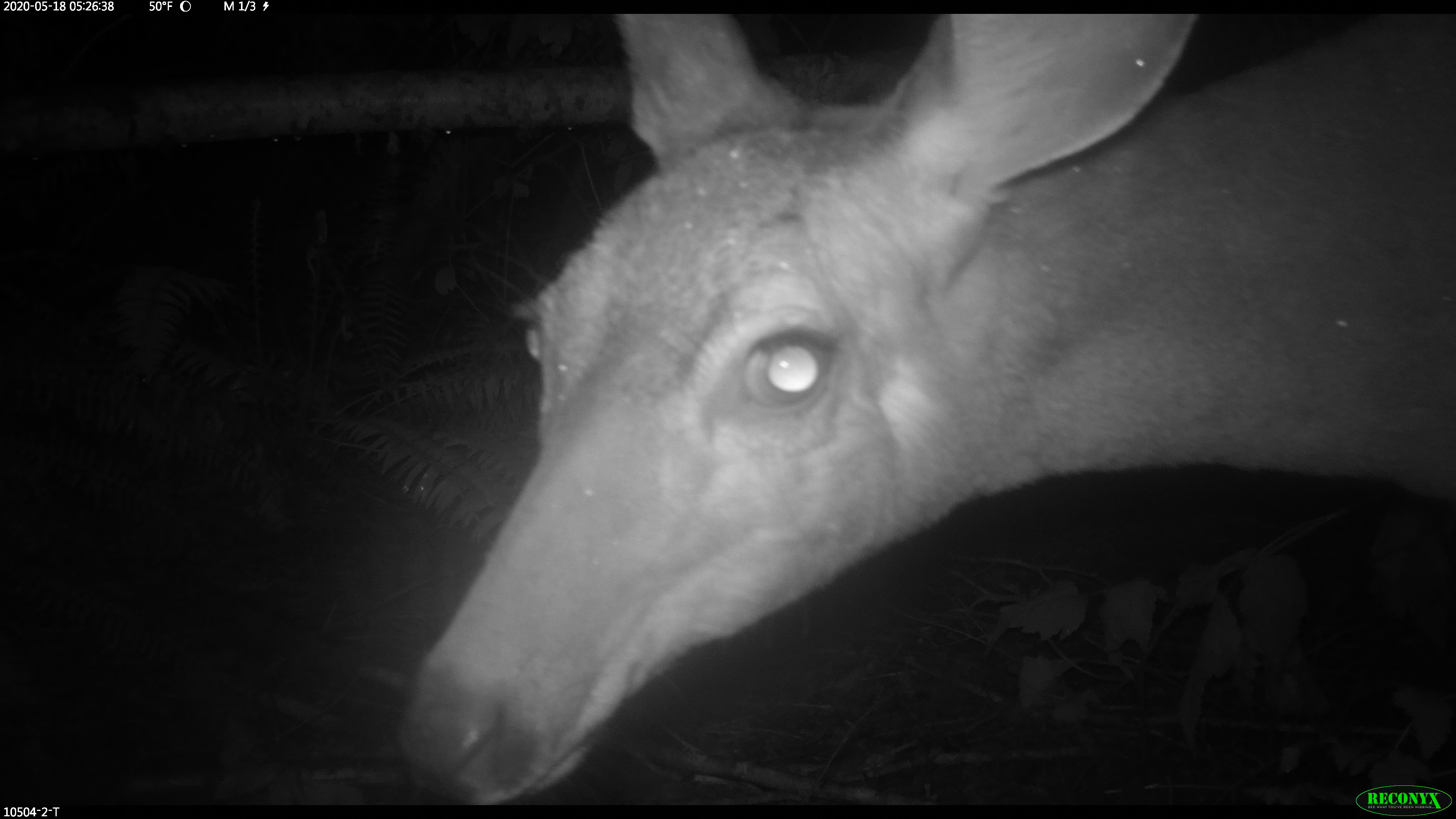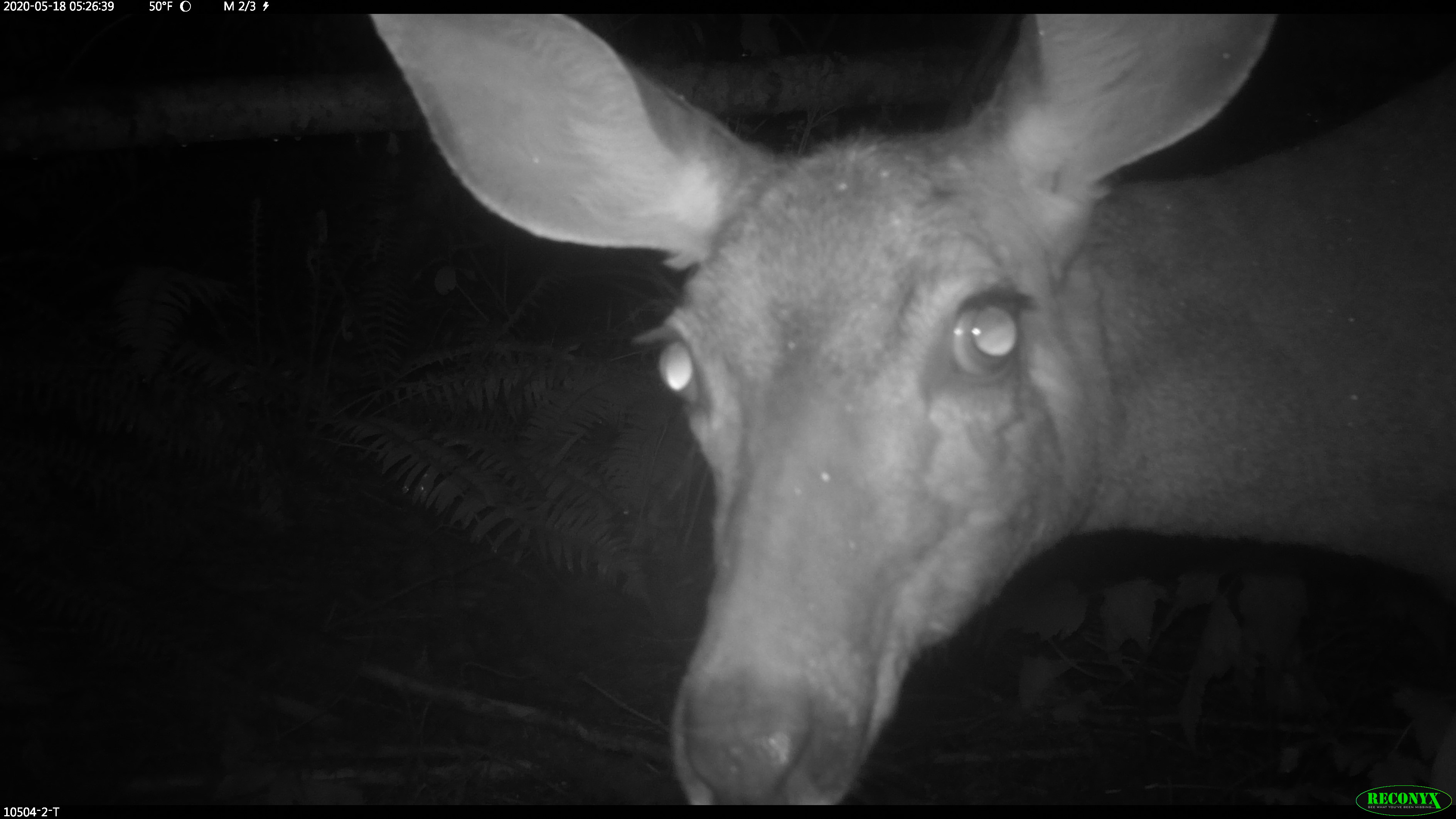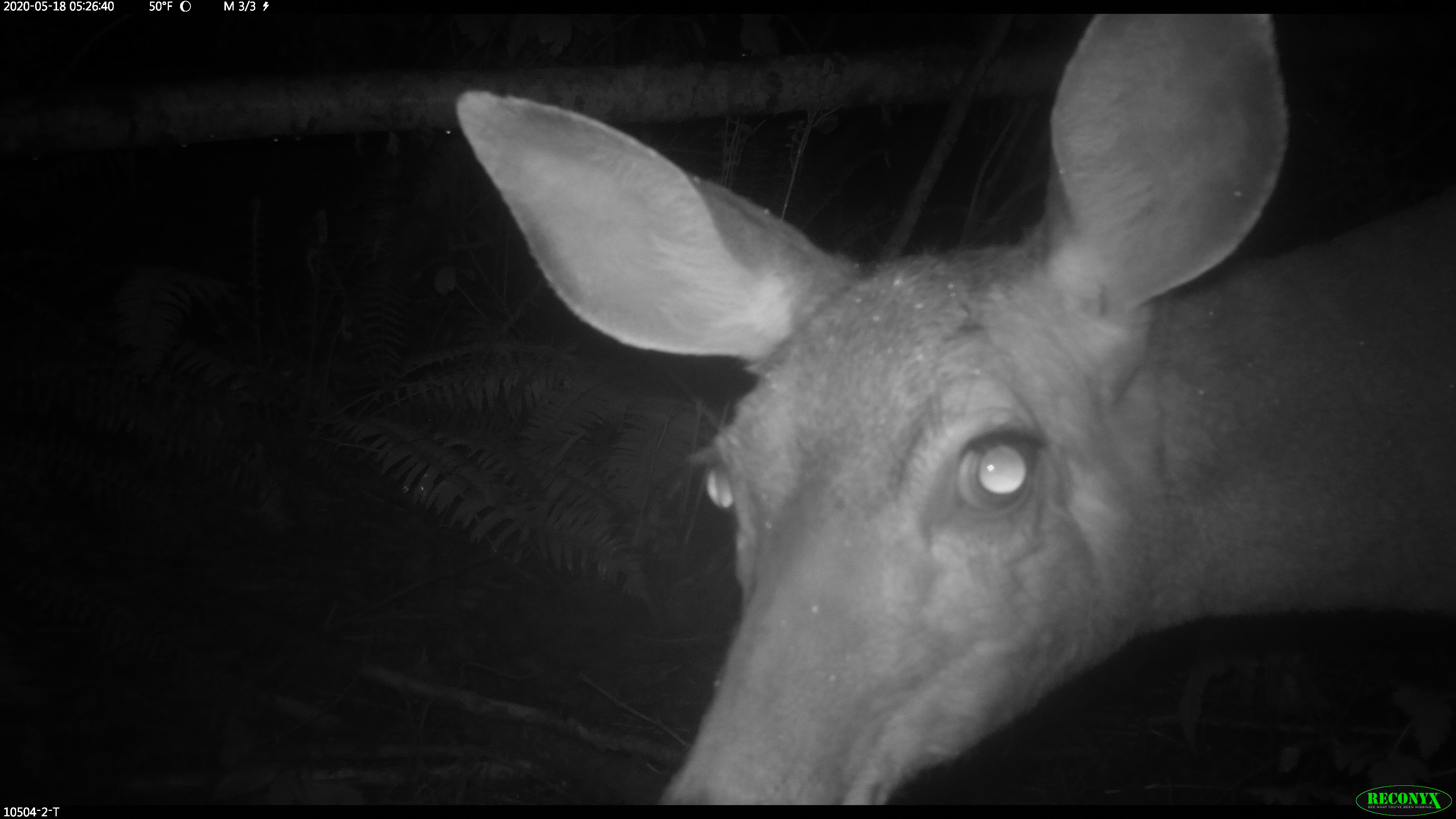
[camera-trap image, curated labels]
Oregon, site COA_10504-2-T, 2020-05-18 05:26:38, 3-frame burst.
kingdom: Animalia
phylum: Chordata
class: Mammalia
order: Artiodactyla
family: Cervidae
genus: Odocoileus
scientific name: Odocoileus hemionus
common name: black-tailed deer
Black-tailed deer (Odocoileus hemionus).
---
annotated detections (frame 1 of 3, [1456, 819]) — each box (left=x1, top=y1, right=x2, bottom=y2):
black-tailed deer: (left=395, top=14, right=1451, bottom=776)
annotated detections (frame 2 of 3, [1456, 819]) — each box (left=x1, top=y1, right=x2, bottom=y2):
black-tailed deer: (left=366, top=16, right=1449, bottom=774)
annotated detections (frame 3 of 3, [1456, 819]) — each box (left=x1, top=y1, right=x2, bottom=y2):
black-tailed deer: (left=446, top=14, right=1449, bottom=776)